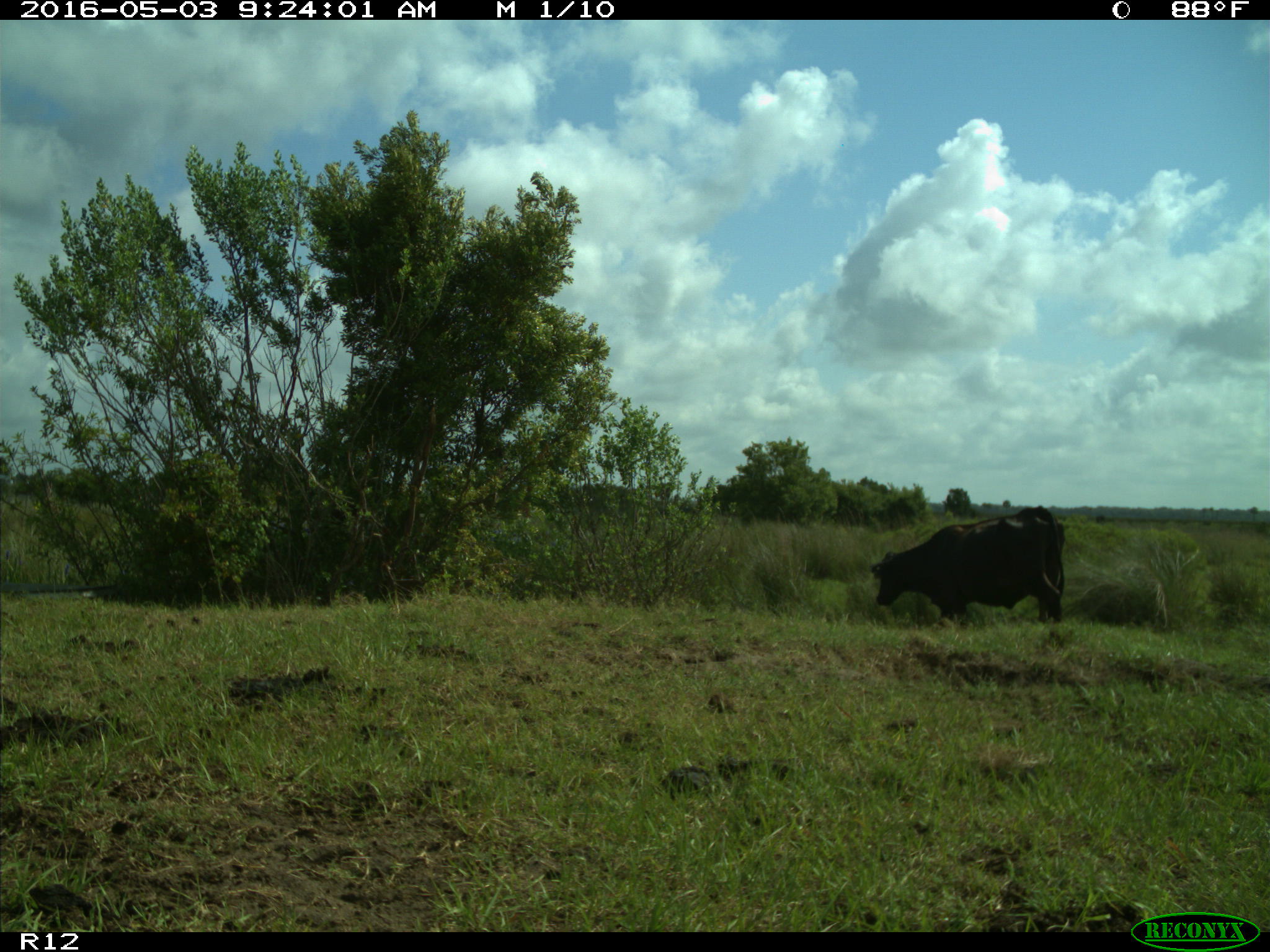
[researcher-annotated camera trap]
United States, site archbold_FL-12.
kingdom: Animalia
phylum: Chordata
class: Mammalia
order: Artiodactyla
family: Bovidae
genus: Bos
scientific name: Bos taurus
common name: domestic cow